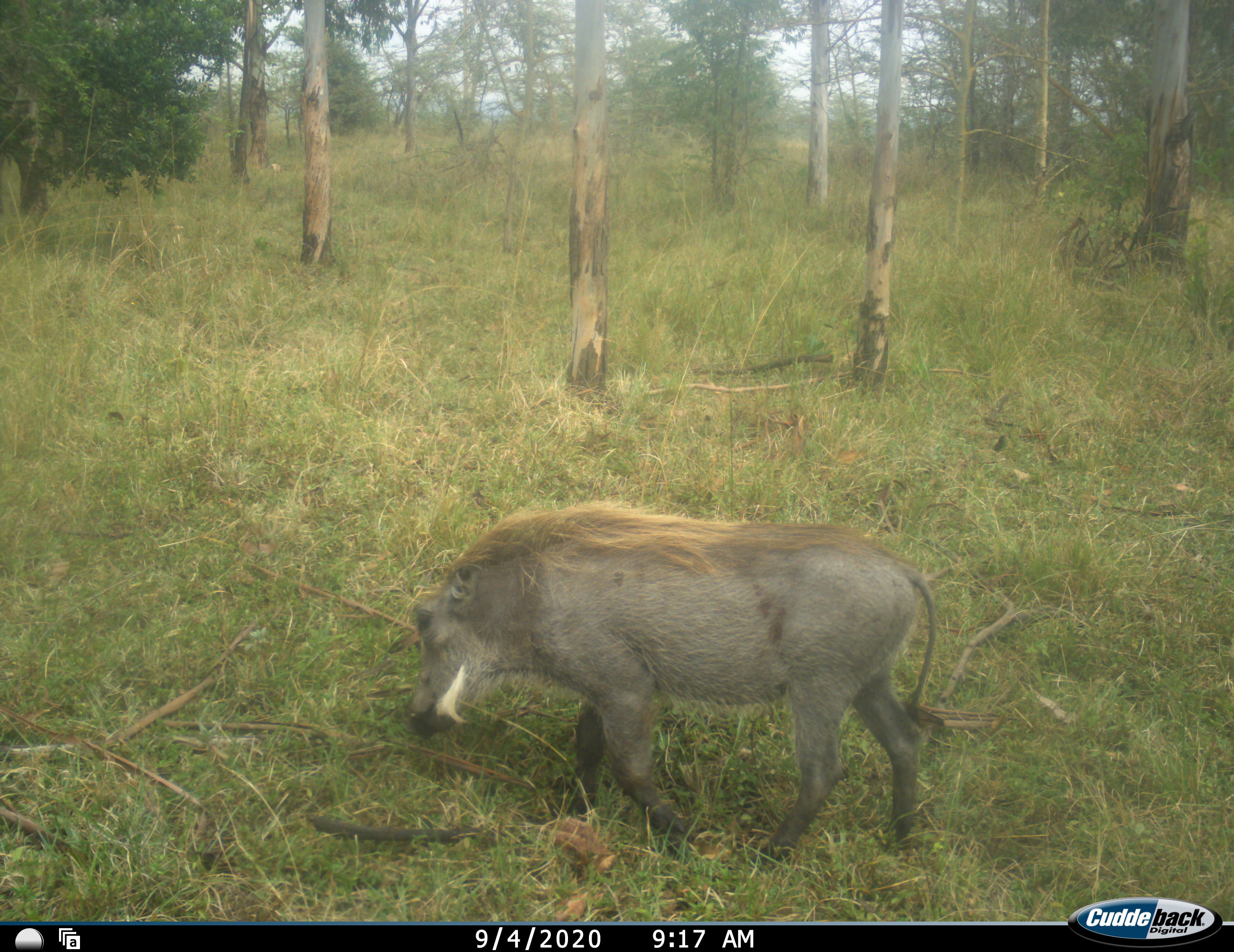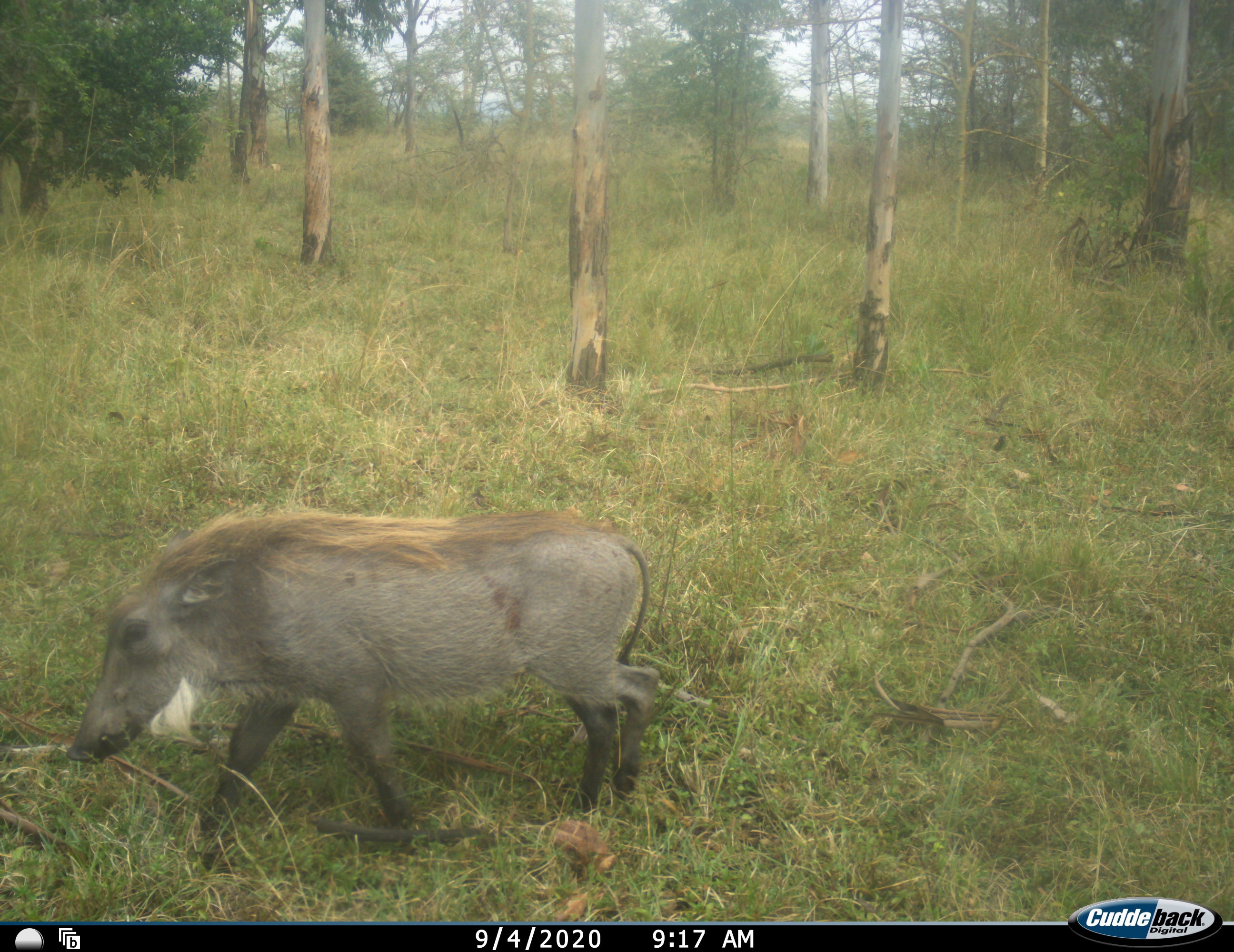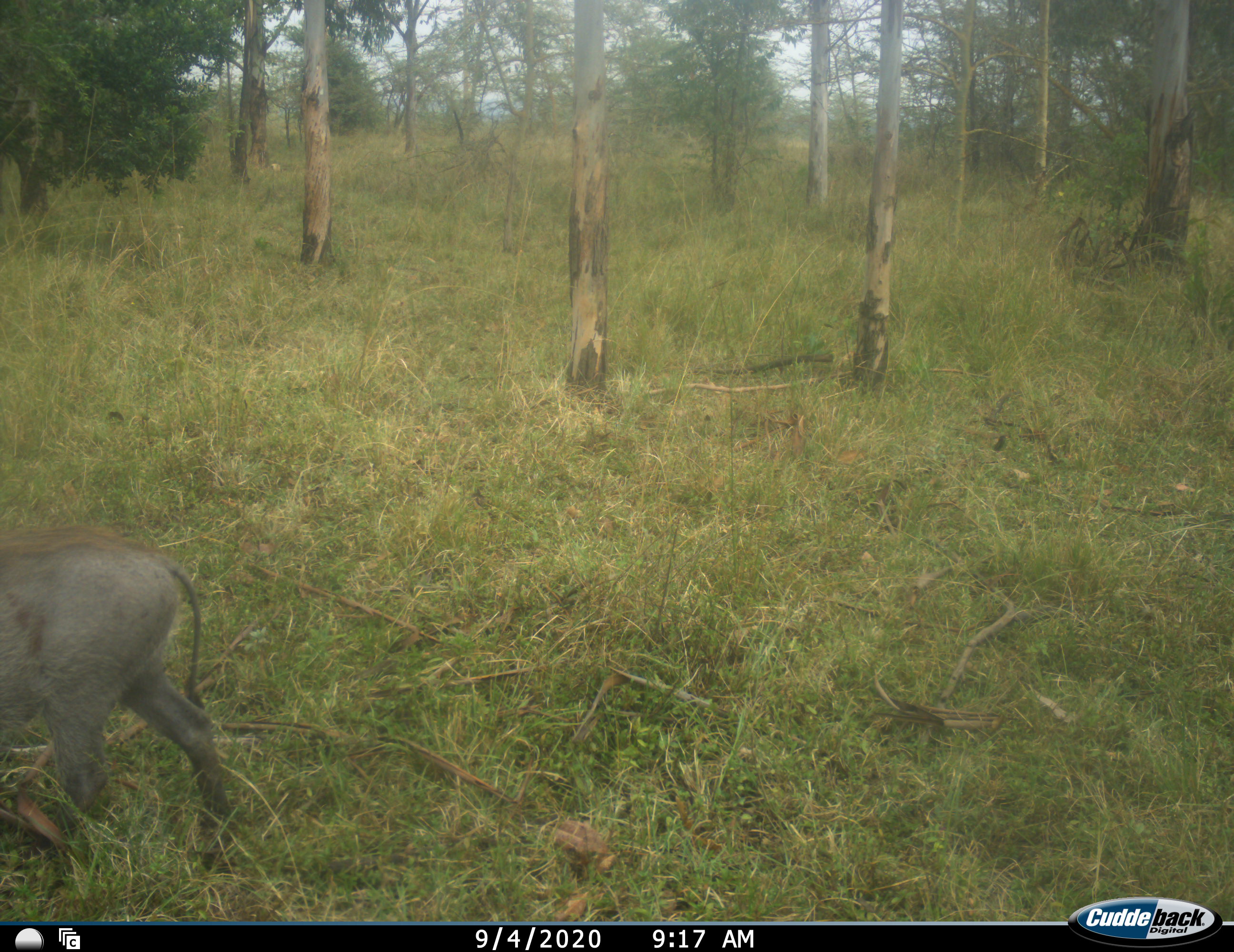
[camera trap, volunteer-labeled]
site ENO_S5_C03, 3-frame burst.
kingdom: Animalia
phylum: Chordata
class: Mammalia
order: Artiodactyla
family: Suidae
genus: Phacochoerus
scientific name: Phacochoerus africanus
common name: warthog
Warthog (Phacochoerus africanus), count 1. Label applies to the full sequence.